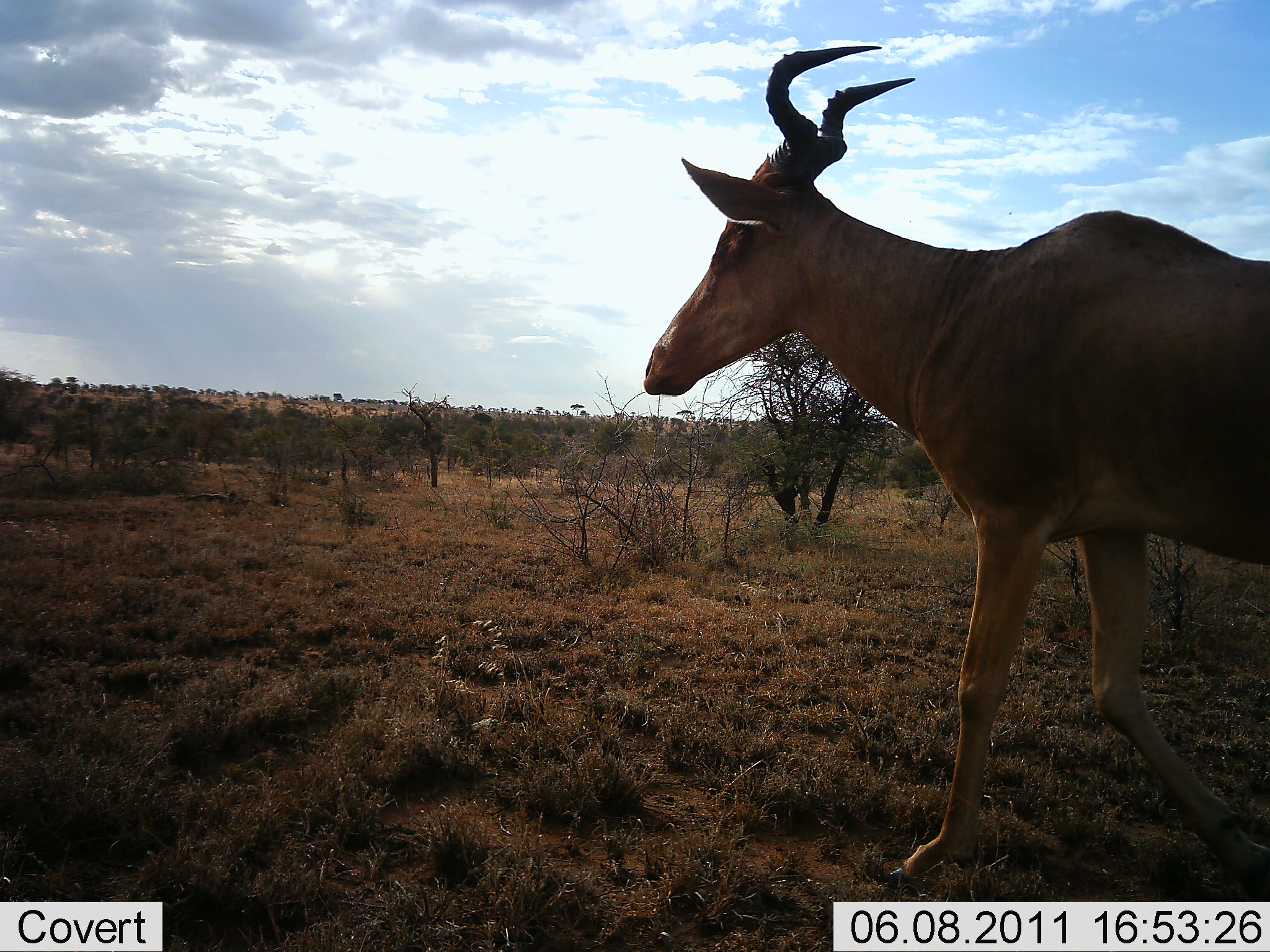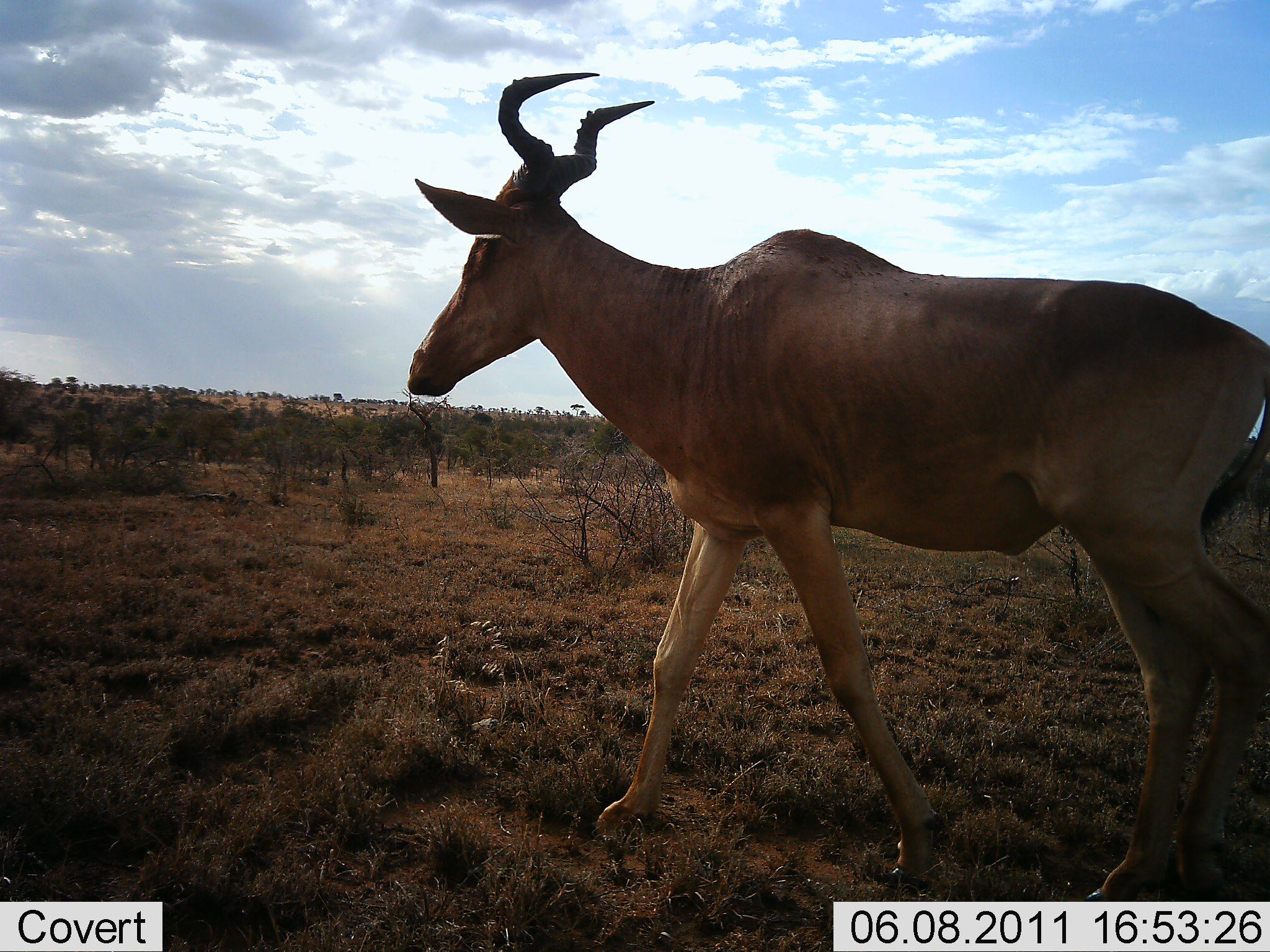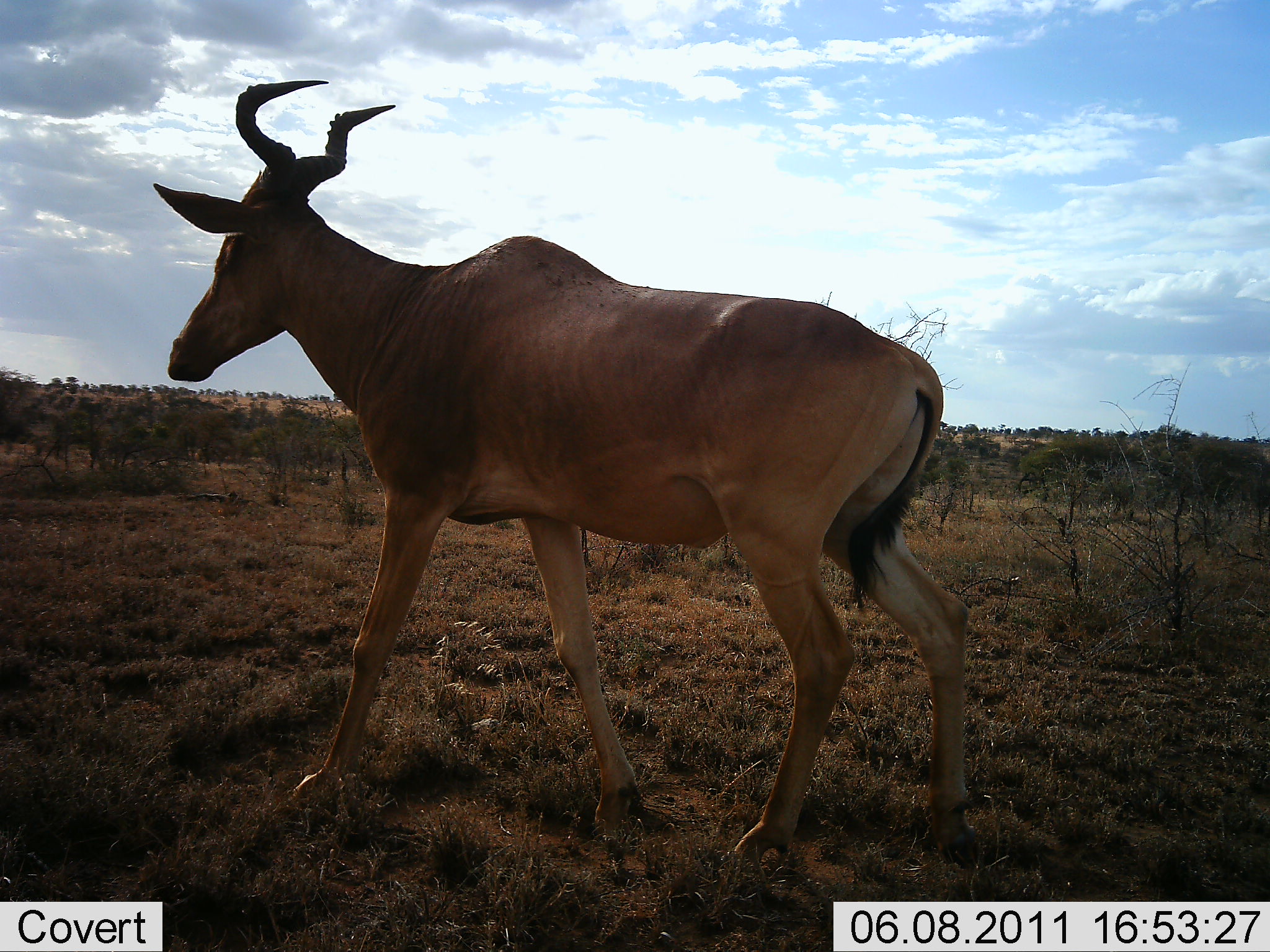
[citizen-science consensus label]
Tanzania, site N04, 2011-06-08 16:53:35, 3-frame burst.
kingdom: Animalia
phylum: Chordata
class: Mammalia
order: Artiodactyla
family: Bovidae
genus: Alcelaphus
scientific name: Alcelaphus buselaphus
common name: hartebeest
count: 1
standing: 0%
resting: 0%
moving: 100%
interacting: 0%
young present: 0%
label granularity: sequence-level